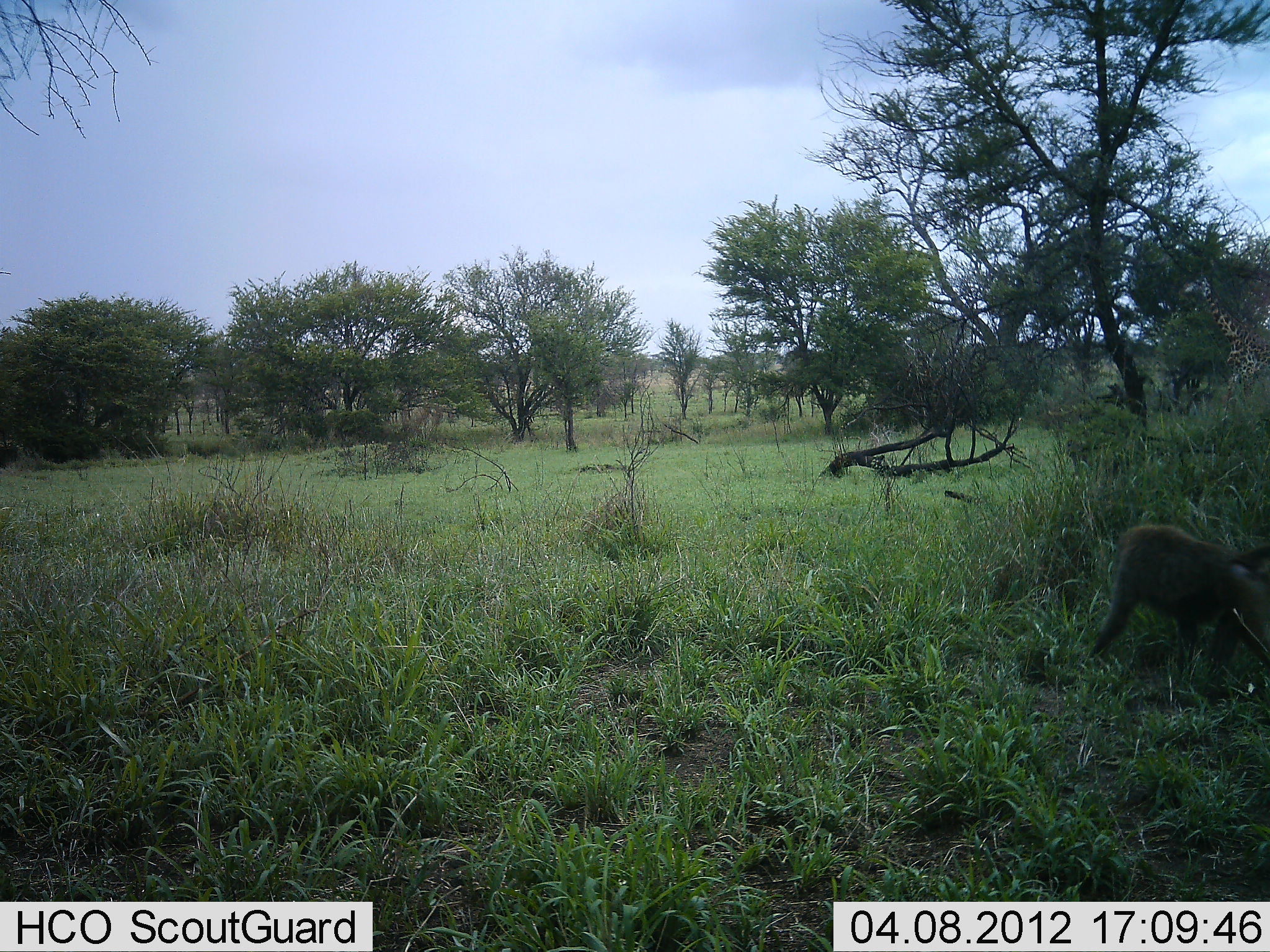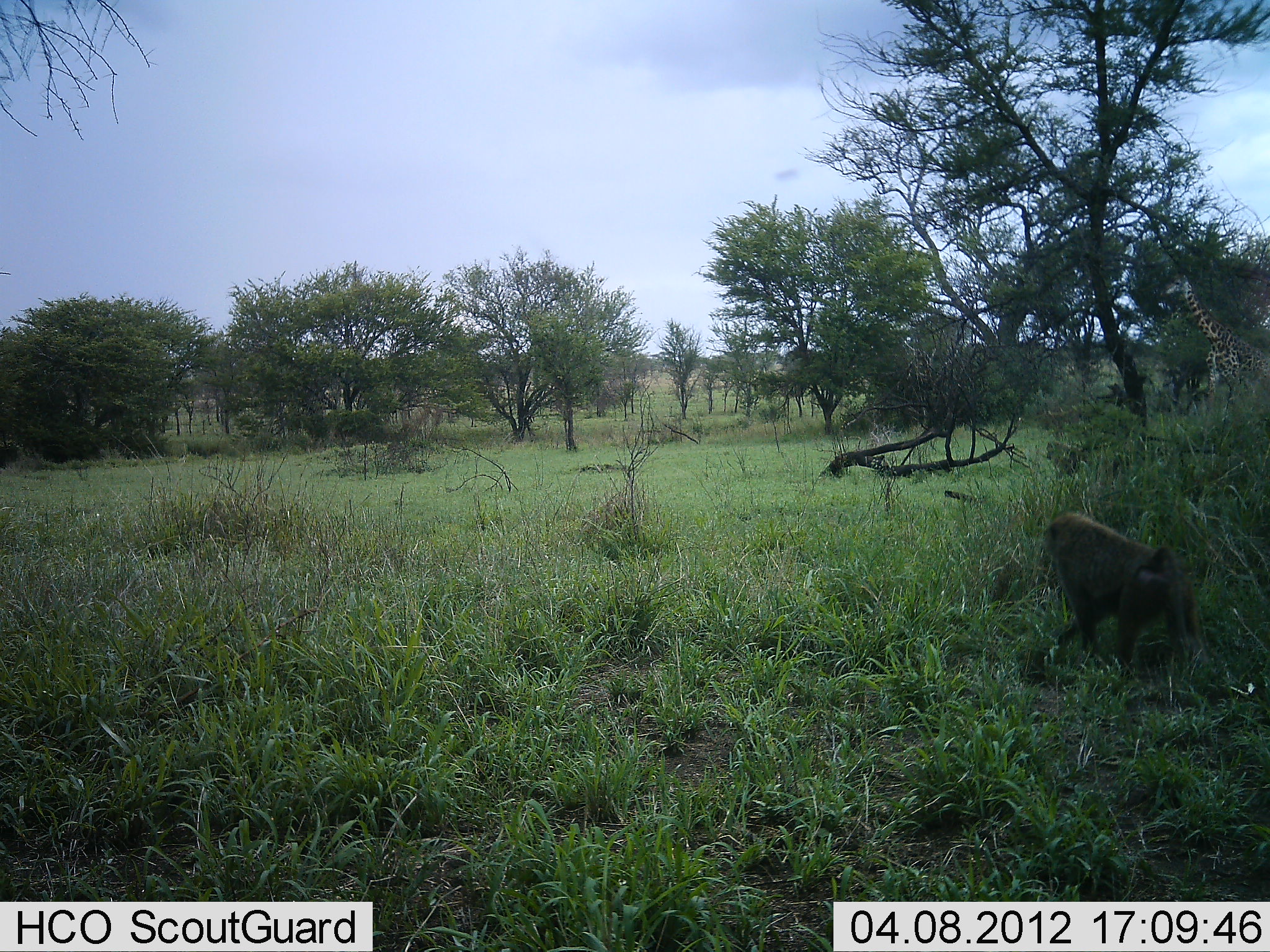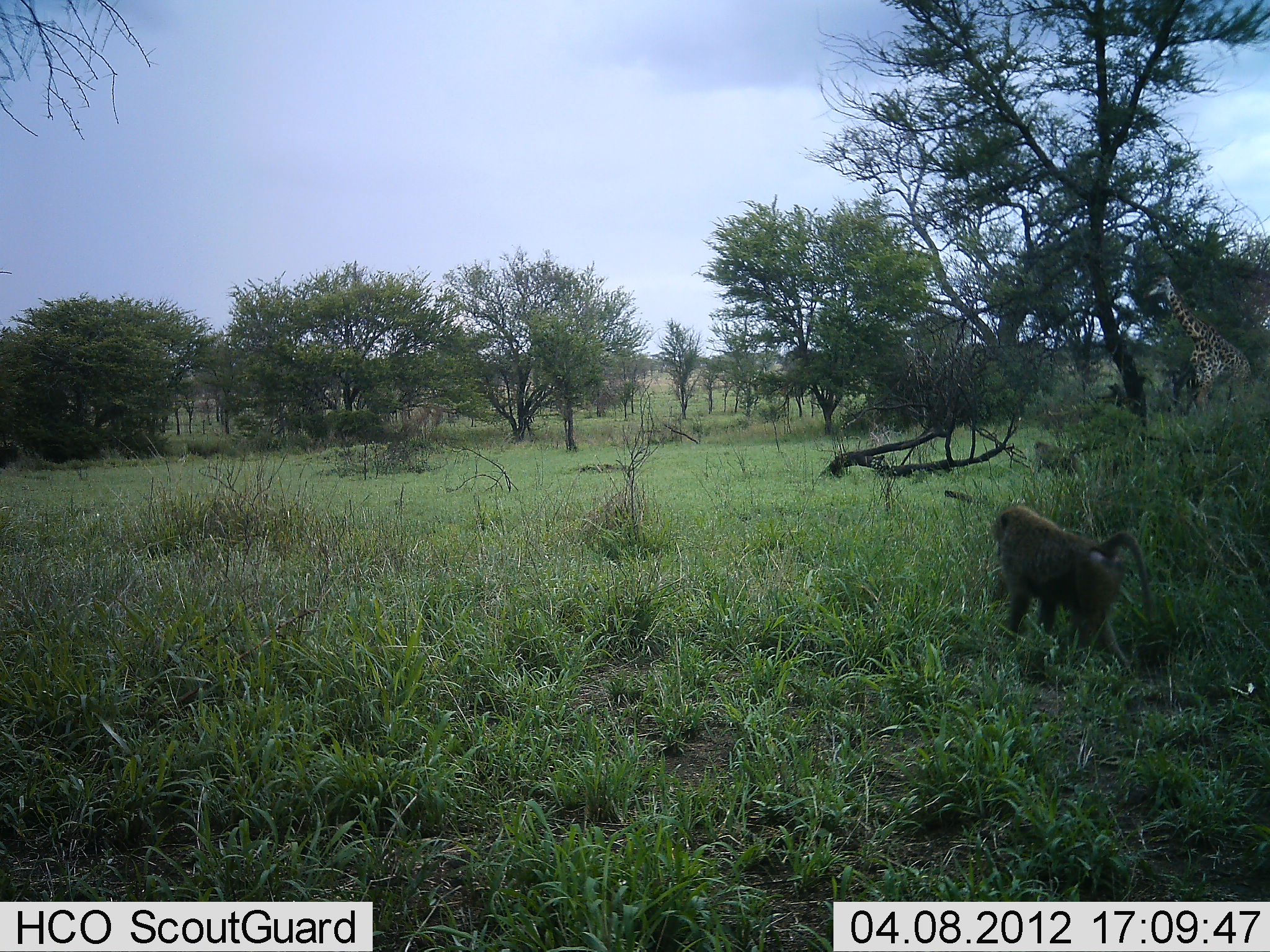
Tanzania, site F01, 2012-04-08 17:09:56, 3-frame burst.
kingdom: Animalia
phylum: Chordata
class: Mammalia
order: Primates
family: Cercopithecidae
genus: Papio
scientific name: Papio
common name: baboon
Baboon (Papio), count 2. Behavior (volunteer vote fractions): standing 3%, resting 0%, moving 100%, interacting 0%. Young present (vote fraction): 0%. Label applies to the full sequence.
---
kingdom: Animalia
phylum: Chordata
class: Mammalia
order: Artiodactyla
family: Giraffidae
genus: Giraffa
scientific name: Giraffa camelopardalis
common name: giraffe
Giraffe (Giraffa camelopardalis), count 1. Behavior (volunteer vote fractions): standing 15%, resting 0%, moving 88%, interacting 0%. Young present (vote fraction): 0%. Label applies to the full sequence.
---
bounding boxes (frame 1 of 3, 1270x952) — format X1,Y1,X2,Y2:
animal: 1086,524,1270,688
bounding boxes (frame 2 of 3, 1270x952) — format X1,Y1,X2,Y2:
animal: 1040,512,1203,678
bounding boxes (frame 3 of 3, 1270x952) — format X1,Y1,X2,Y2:
animal: 989,503,1152,676